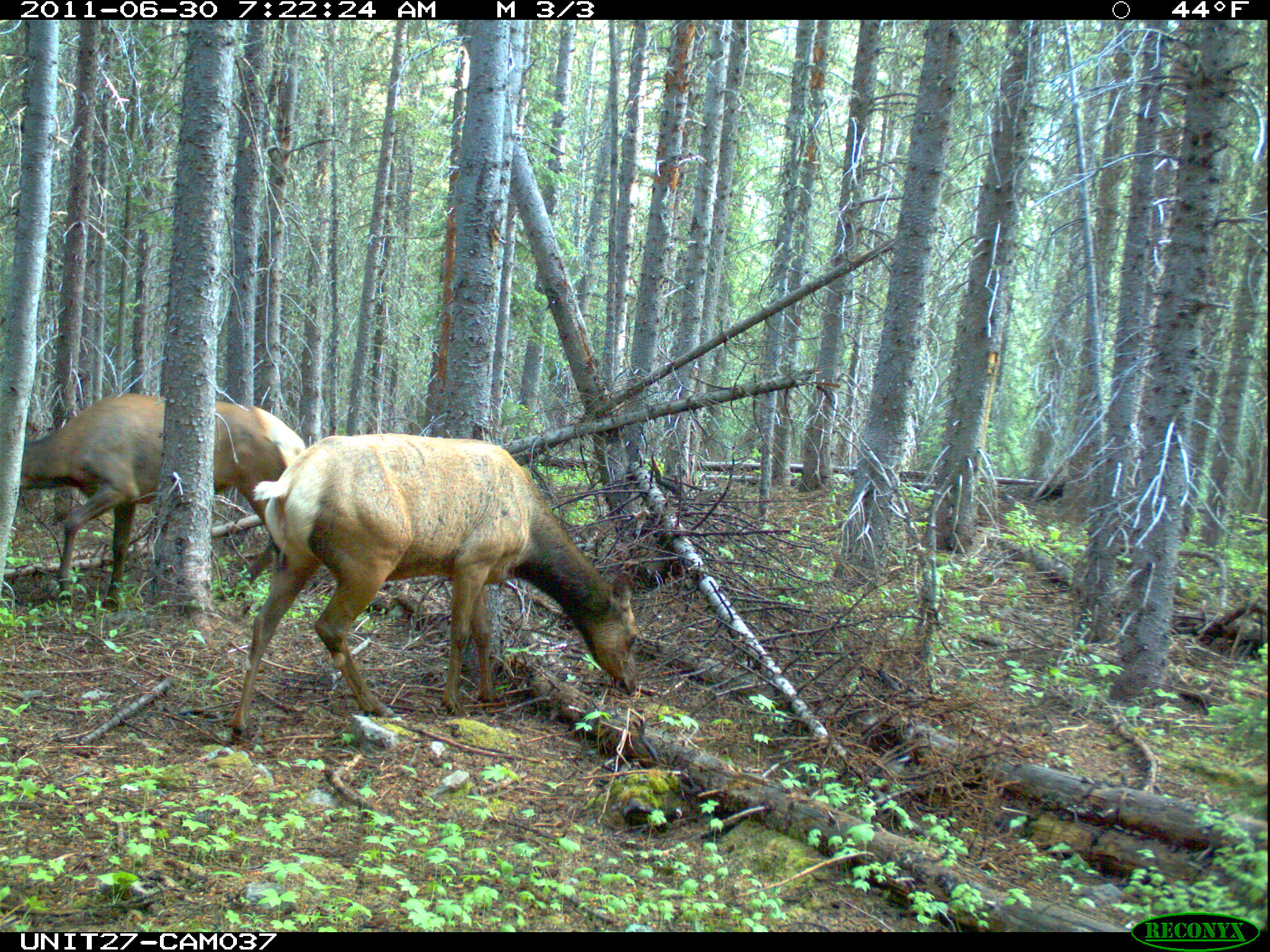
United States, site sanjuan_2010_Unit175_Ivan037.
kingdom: Animalia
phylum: Chordata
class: Mammalia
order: Artiodactyla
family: Cervidae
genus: Cervus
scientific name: Cervus elaphus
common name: red deer